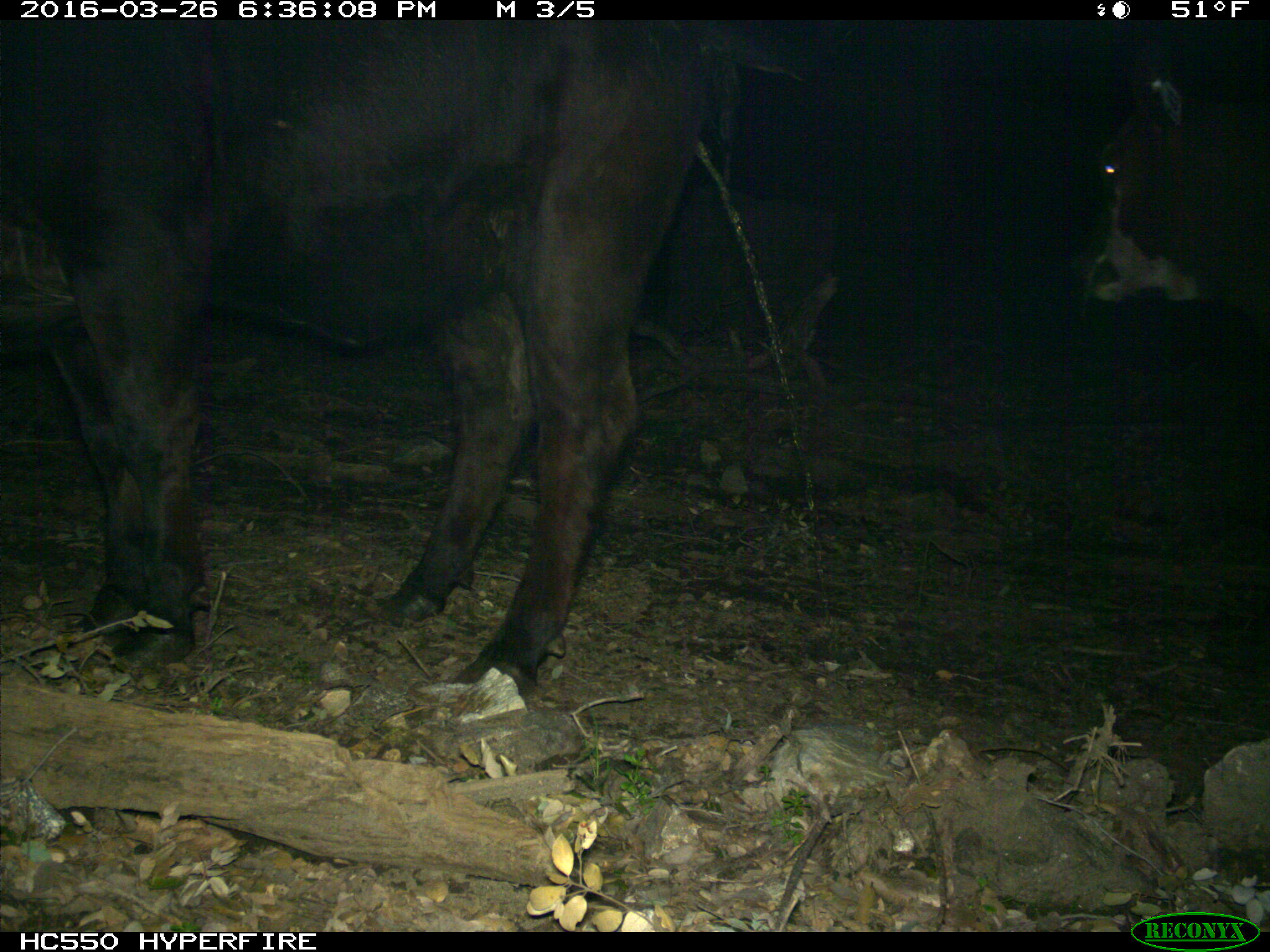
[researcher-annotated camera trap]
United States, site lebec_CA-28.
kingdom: Animalia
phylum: Chordata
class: Mammalia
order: Artiodactyla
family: Bovidae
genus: Bos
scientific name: Bos taurus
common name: domestic cow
Bos taurus (domestic cow).